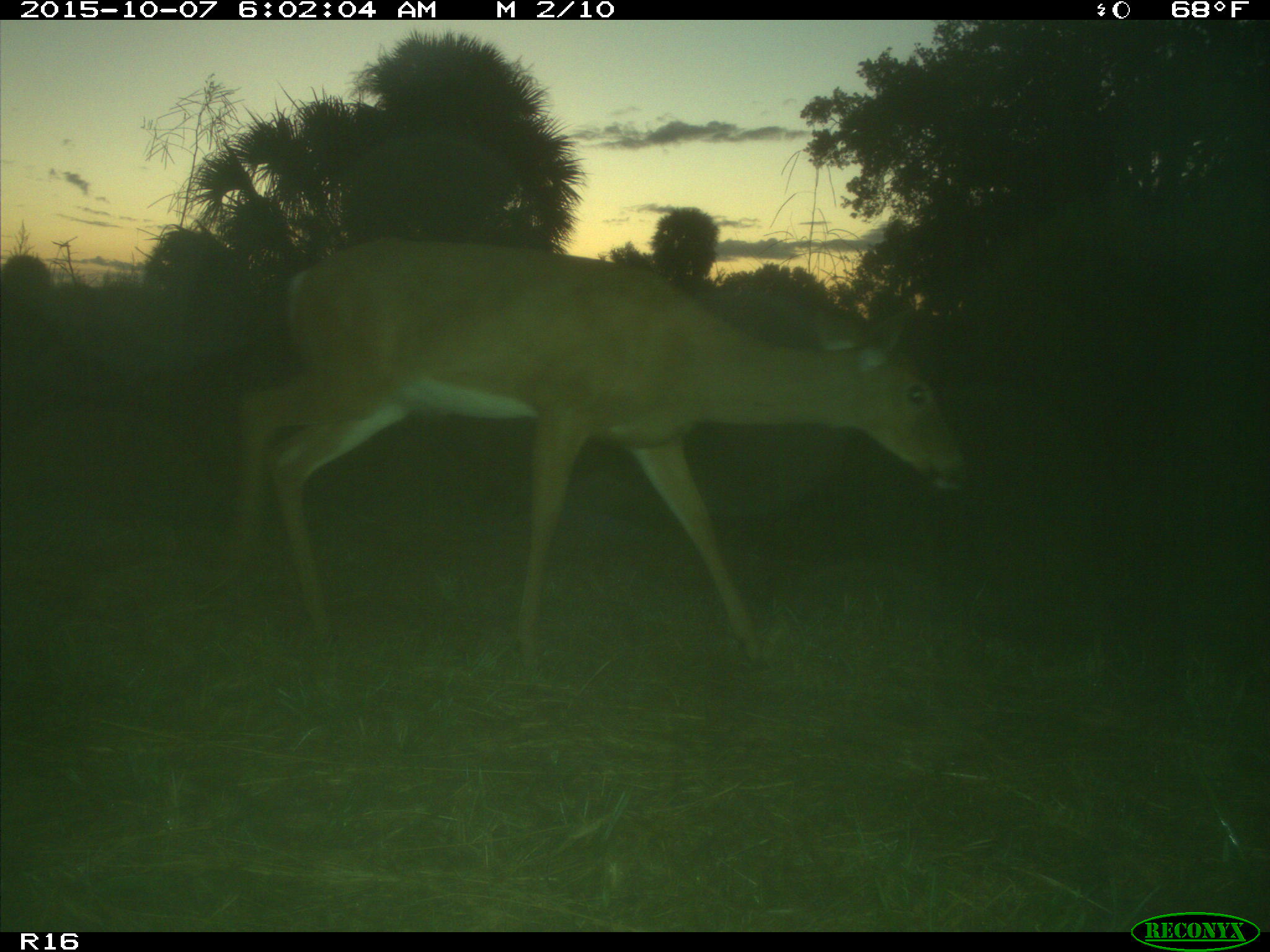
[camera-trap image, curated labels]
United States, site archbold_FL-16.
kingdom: Animalia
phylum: Chordata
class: Mammalia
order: Artiodactyla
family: Cervidae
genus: Odocoileus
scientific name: Odocoileus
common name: deer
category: unidentified deer